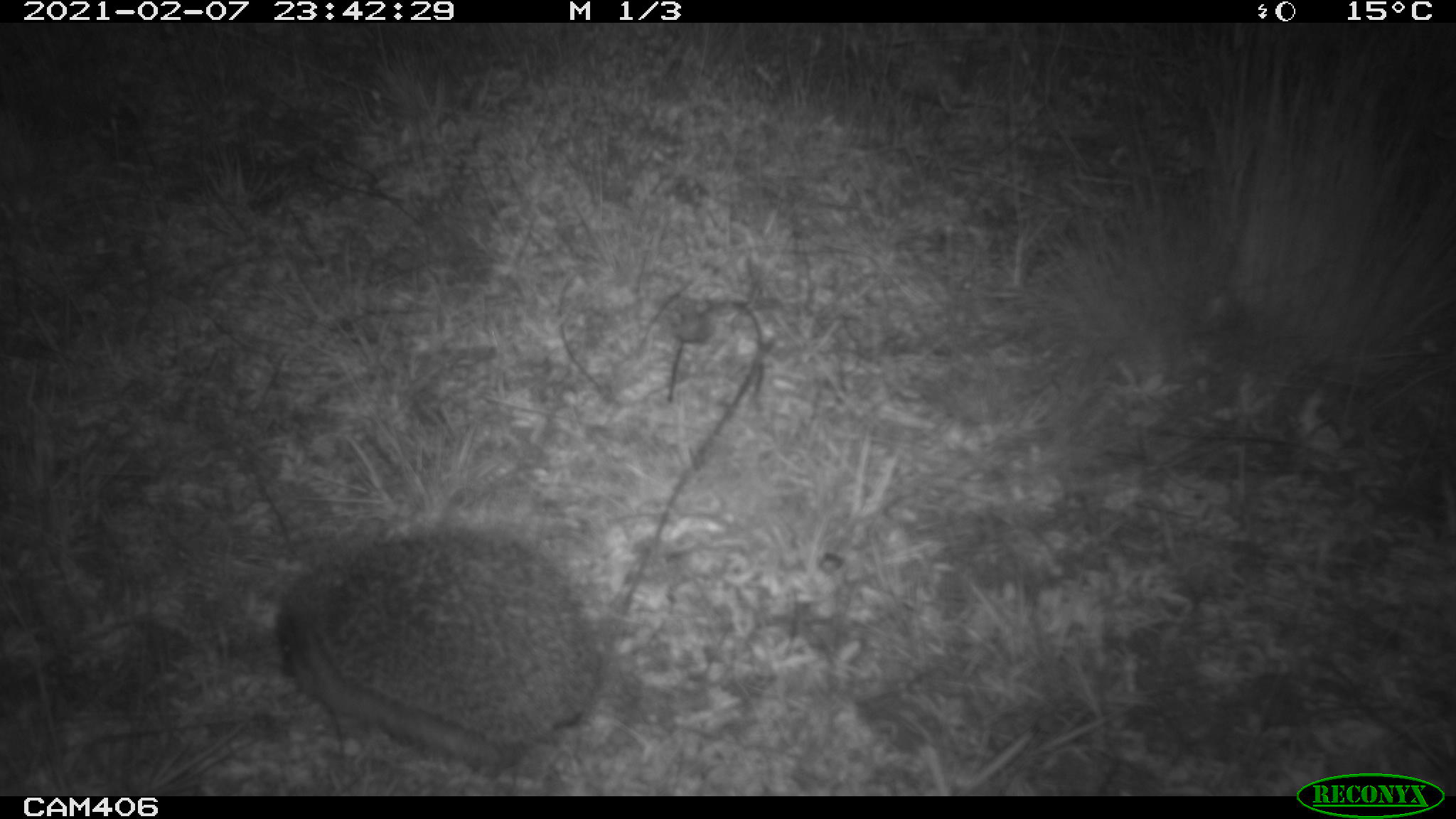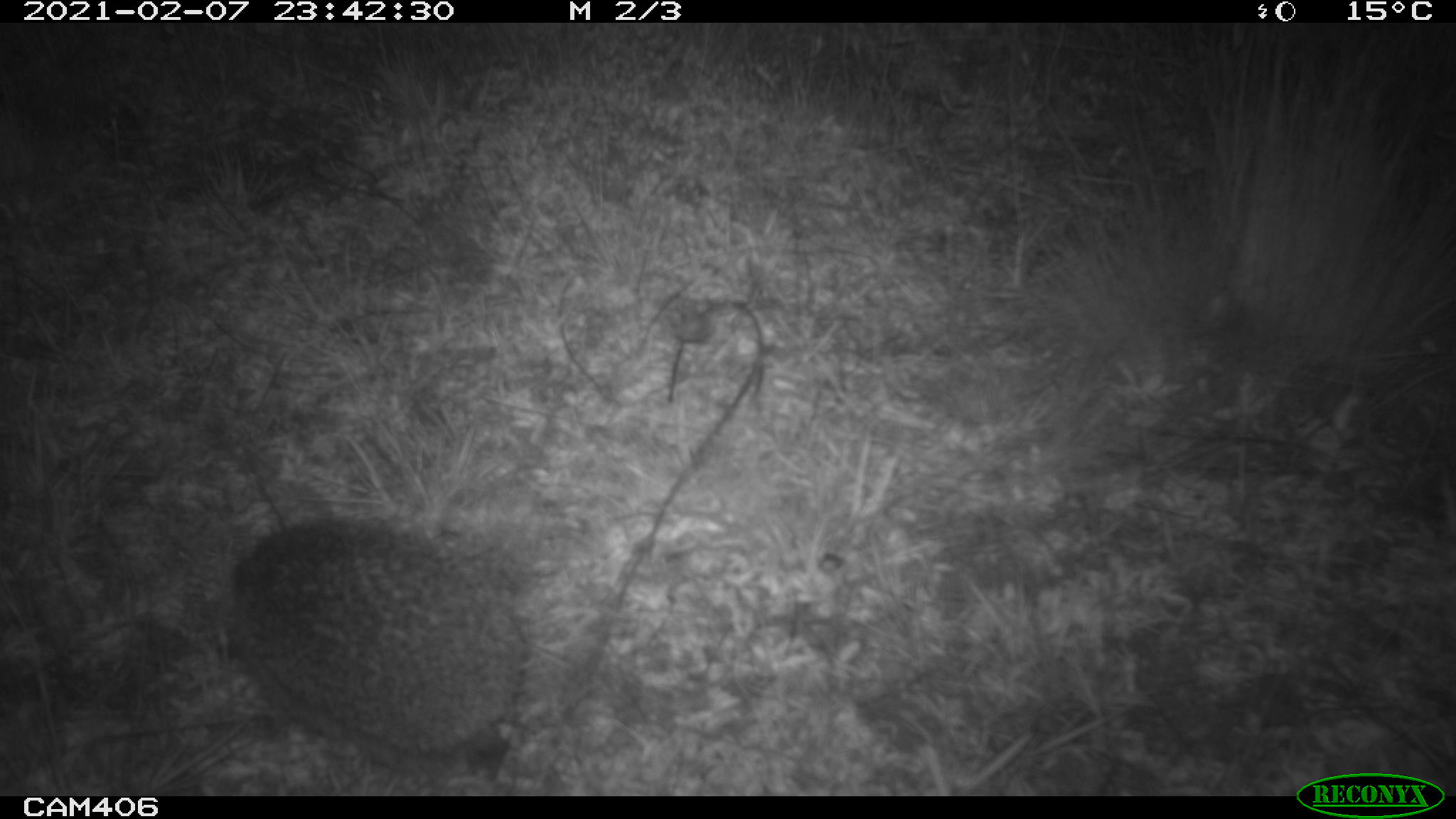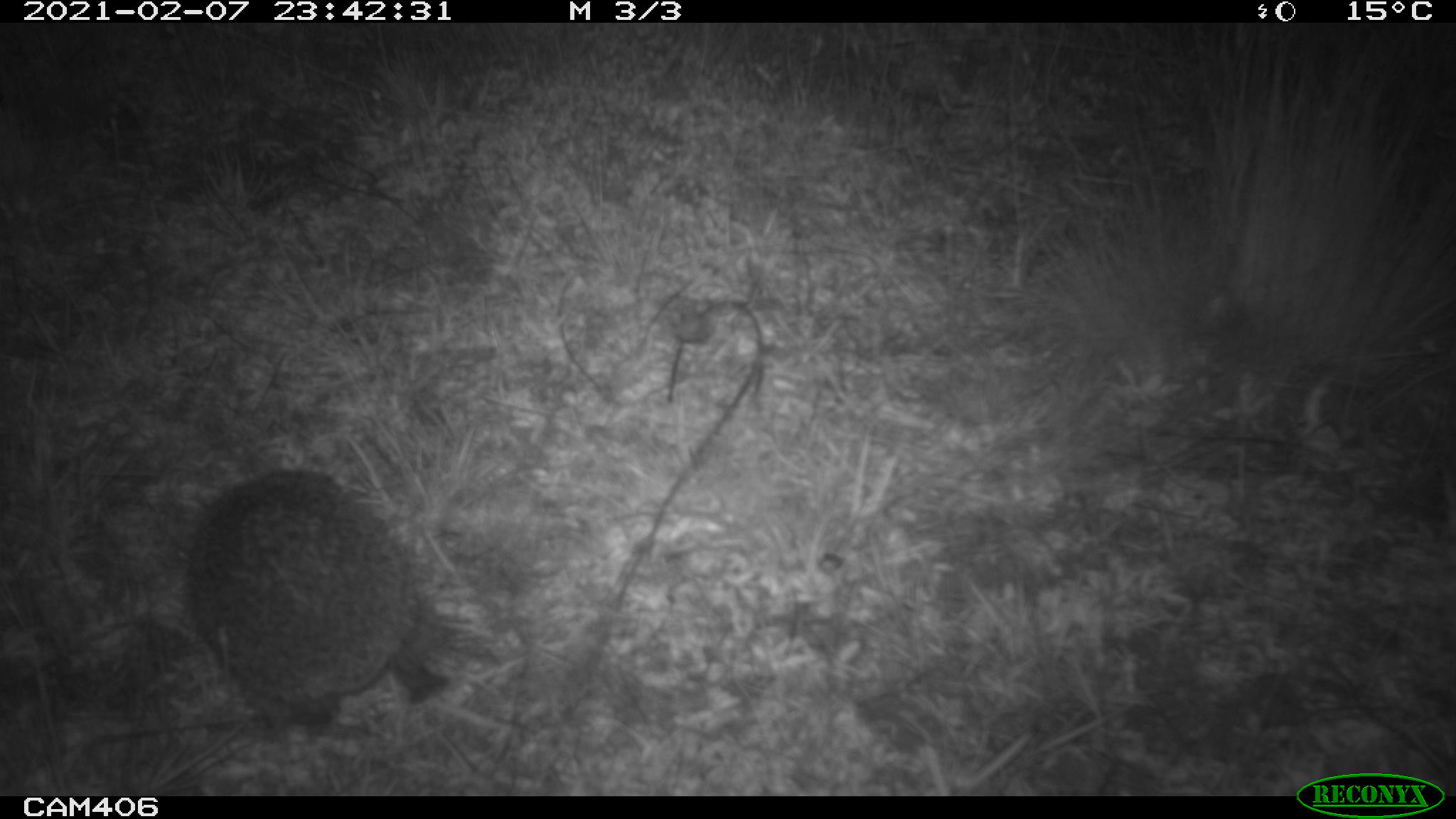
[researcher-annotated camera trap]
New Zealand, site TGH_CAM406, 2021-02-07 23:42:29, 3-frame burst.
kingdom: Animalia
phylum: Chordata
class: Mammalia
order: Eulipotyphla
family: Erinaceidae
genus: Erinaceus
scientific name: Erinaceus europaeus europaeus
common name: european hedgehog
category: hedgehog